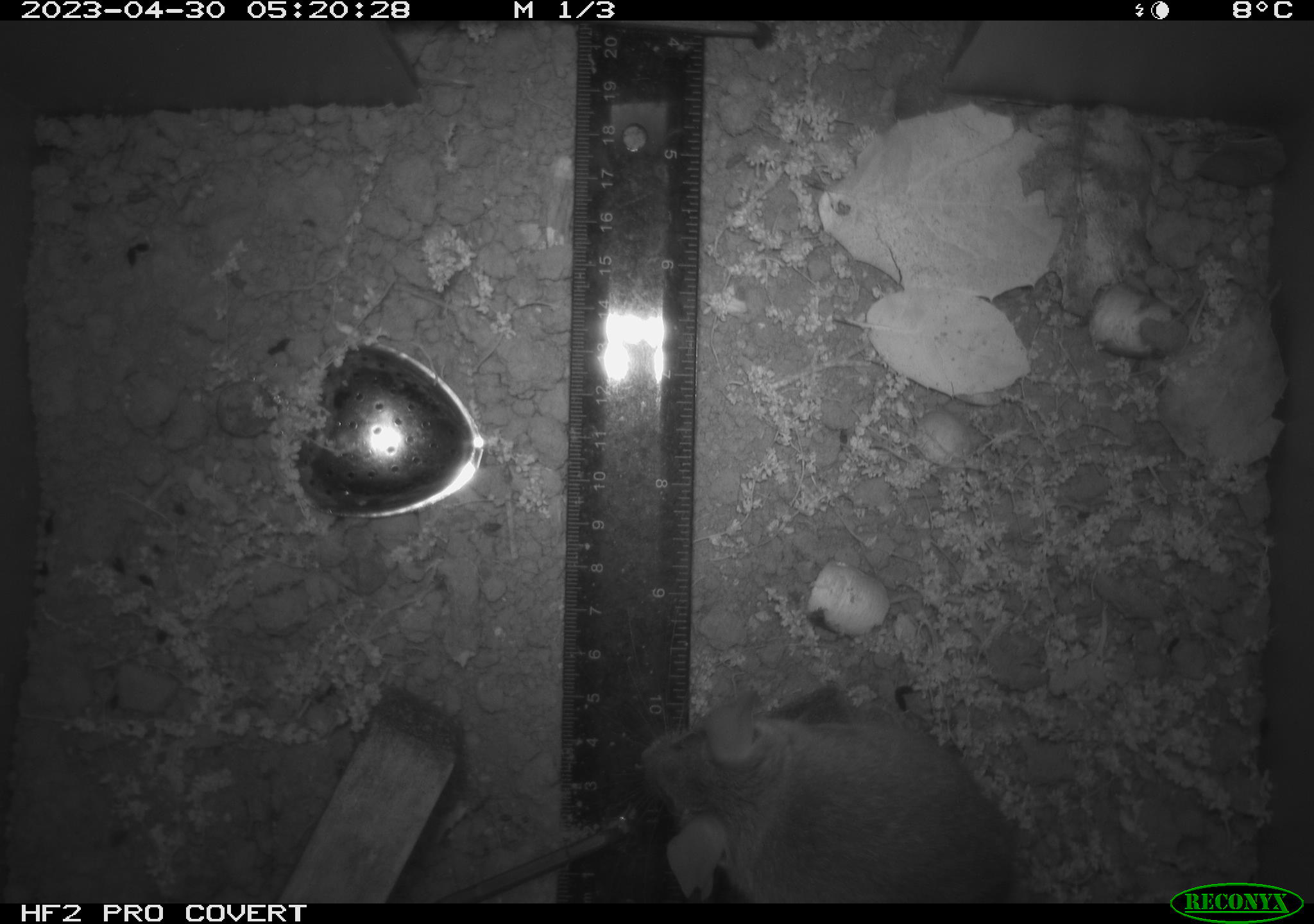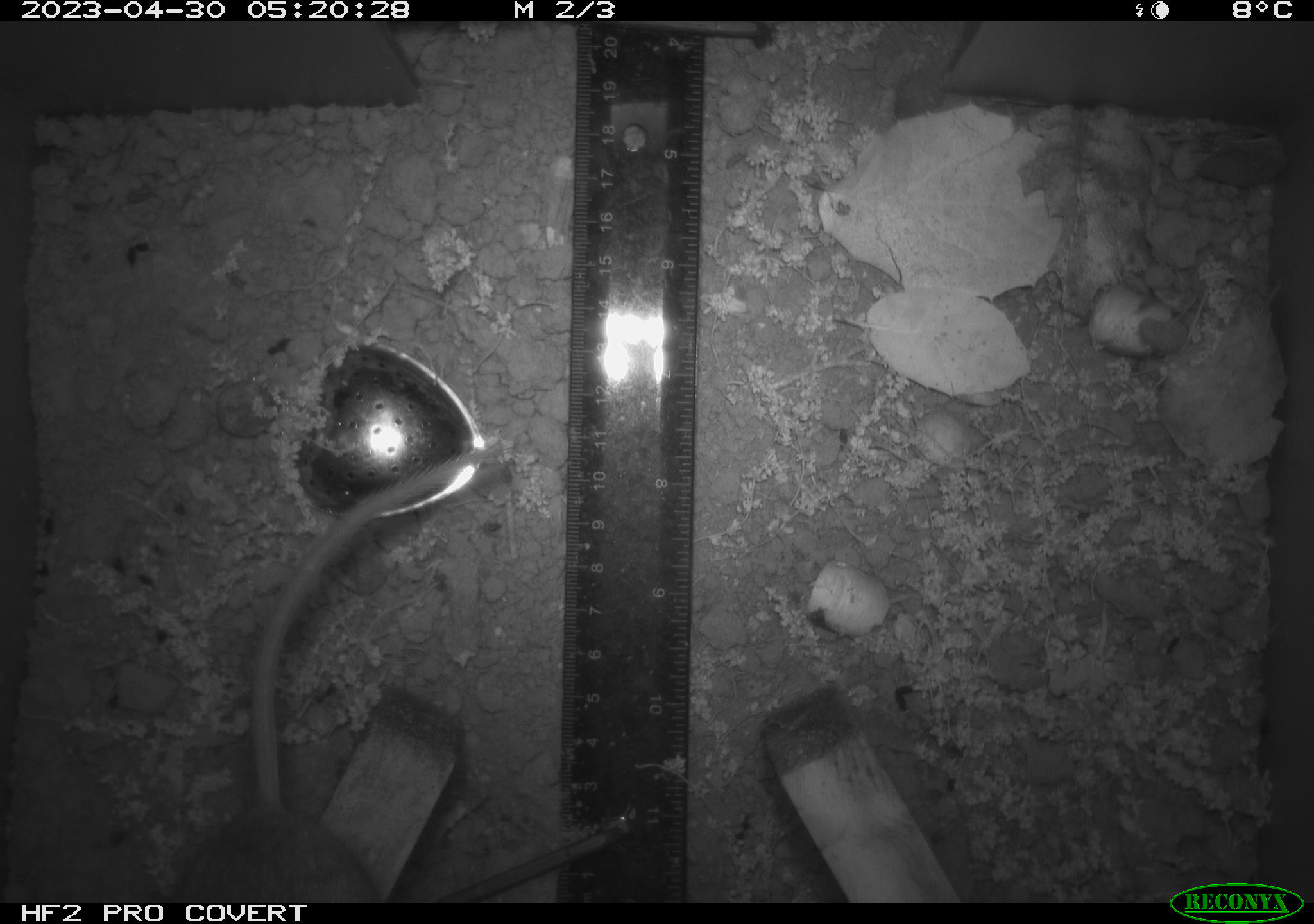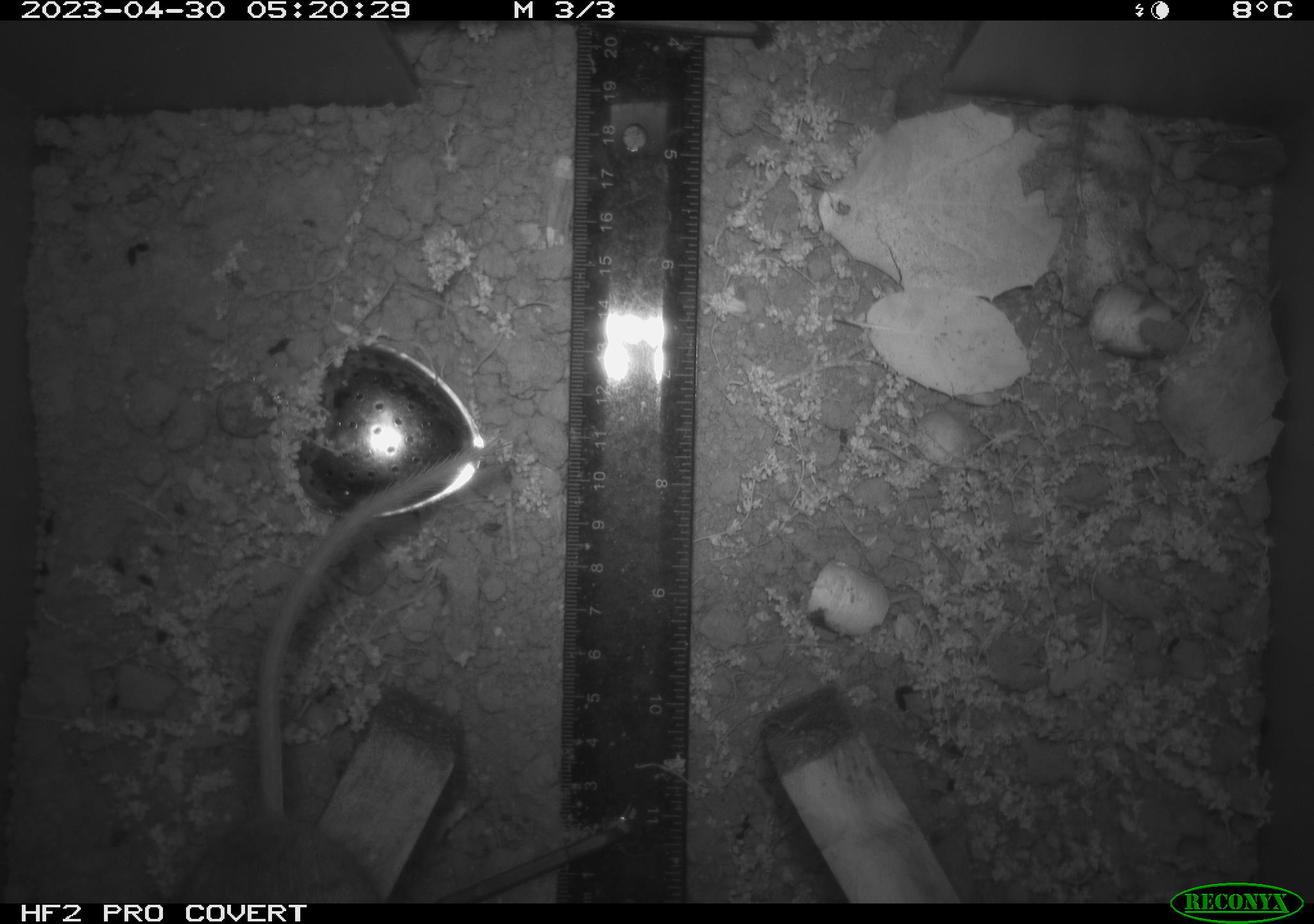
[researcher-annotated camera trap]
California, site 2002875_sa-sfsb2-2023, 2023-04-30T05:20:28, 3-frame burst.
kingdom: Animalia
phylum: Chordata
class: Mammalia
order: Rodentia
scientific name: Rodentia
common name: mouse species